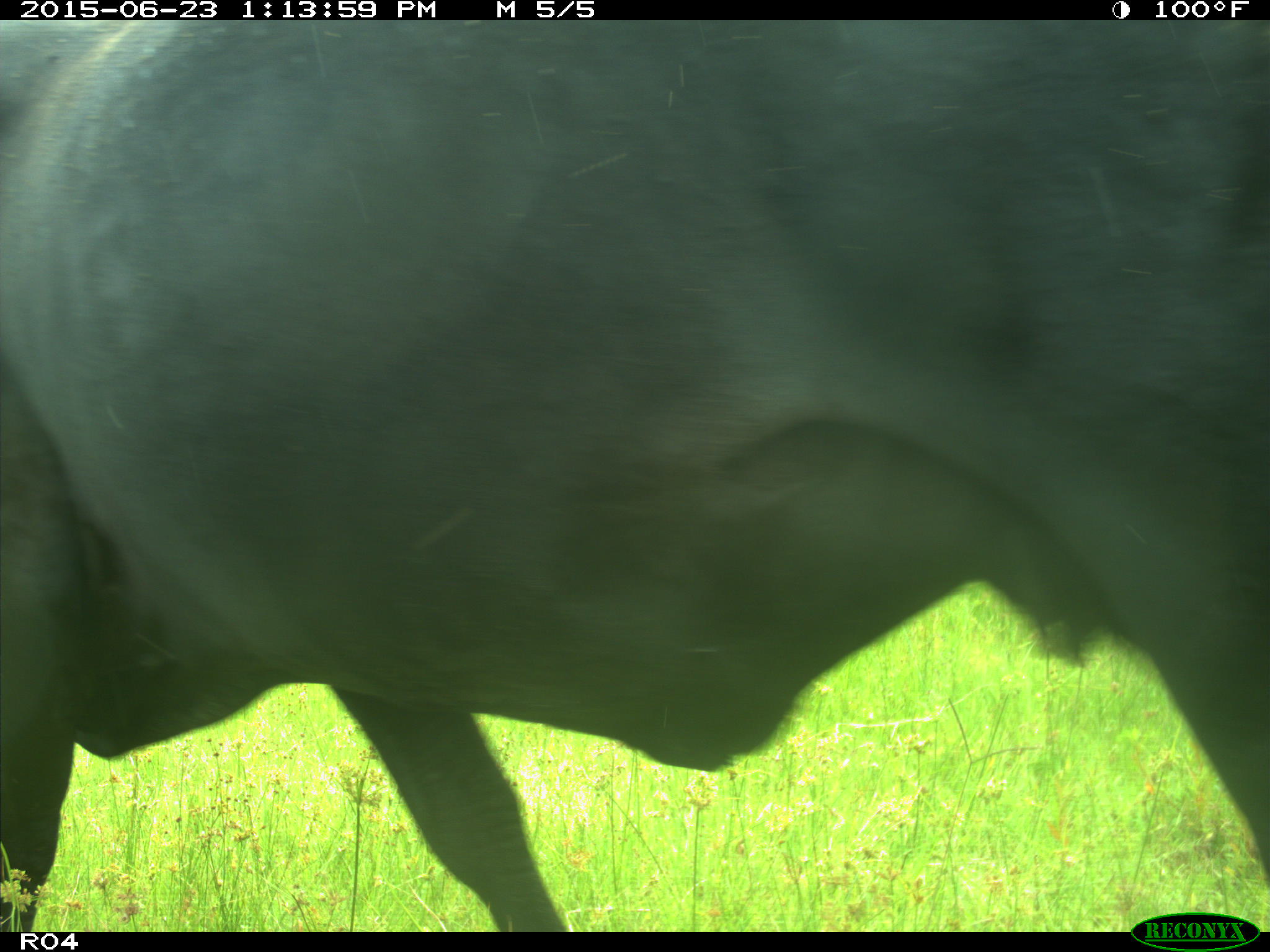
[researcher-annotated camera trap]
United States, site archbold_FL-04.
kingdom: Animalia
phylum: Chordata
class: Mammalia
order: Artiodactyla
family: Bovidae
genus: Bos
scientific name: Bos taurus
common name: domestic cow